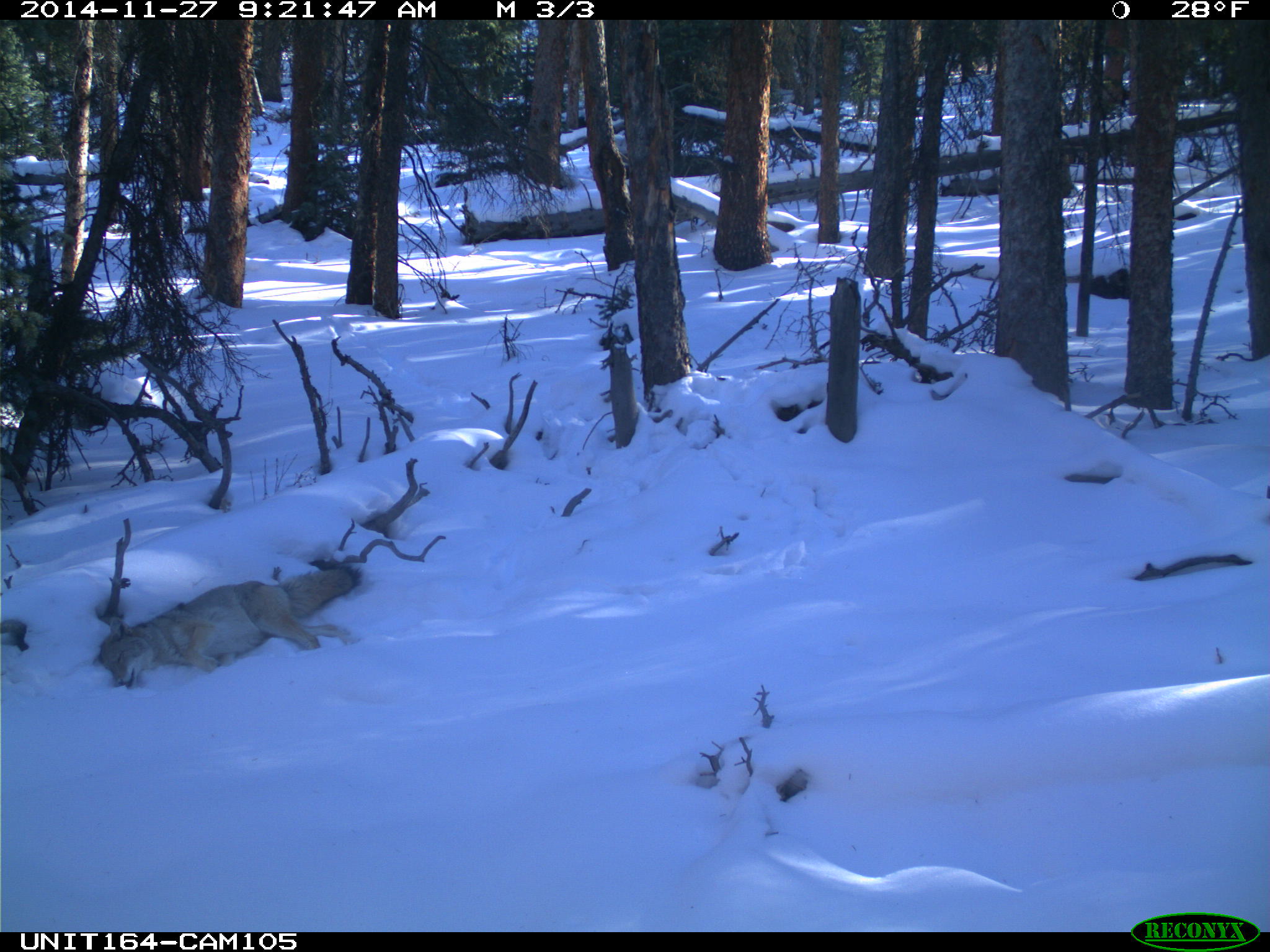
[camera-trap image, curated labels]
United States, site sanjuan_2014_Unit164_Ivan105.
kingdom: Animalia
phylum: Chordata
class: Mammalia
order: Carnivora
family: Canidae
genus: Canis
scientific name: Canis latrans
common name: coyote